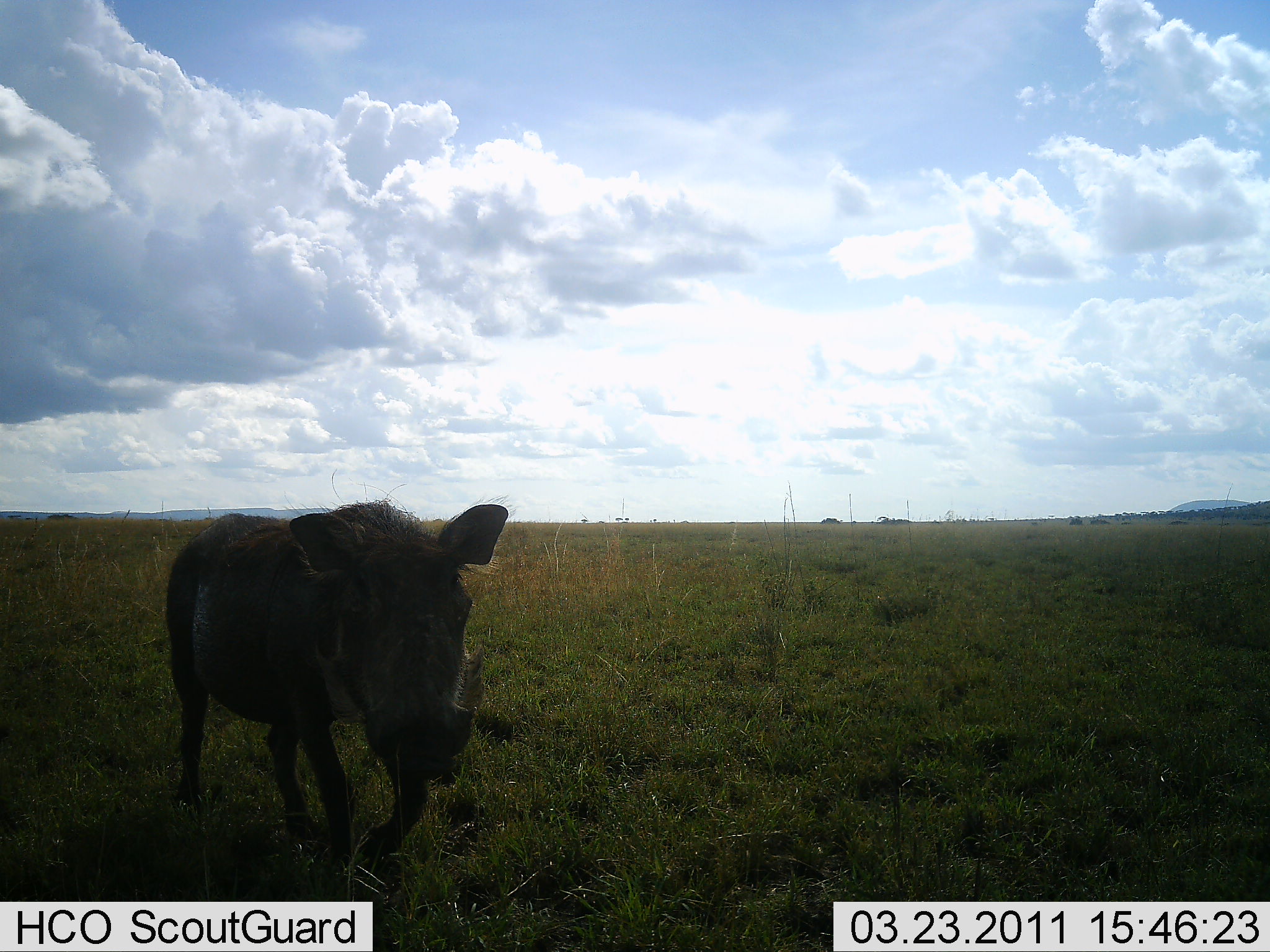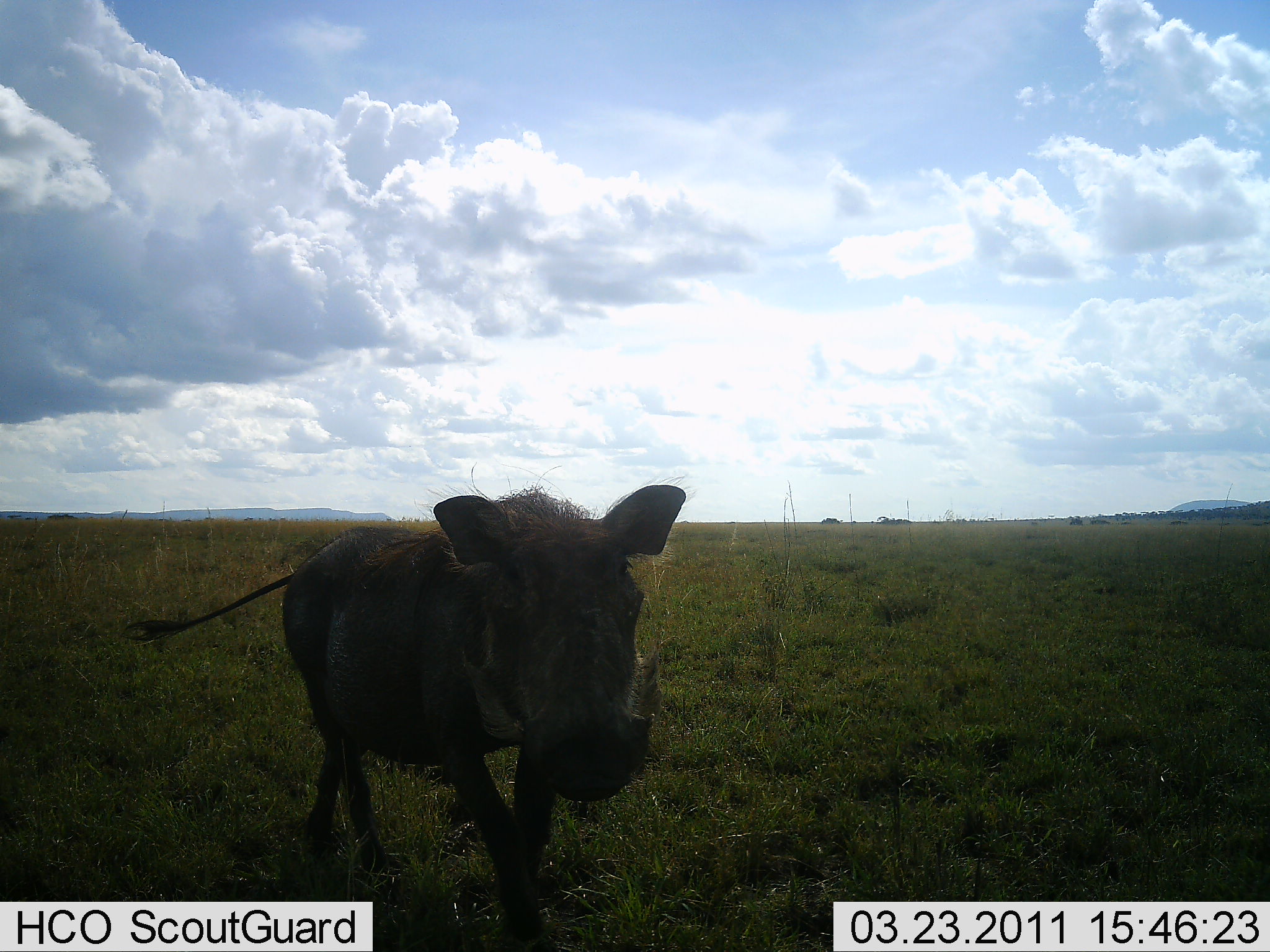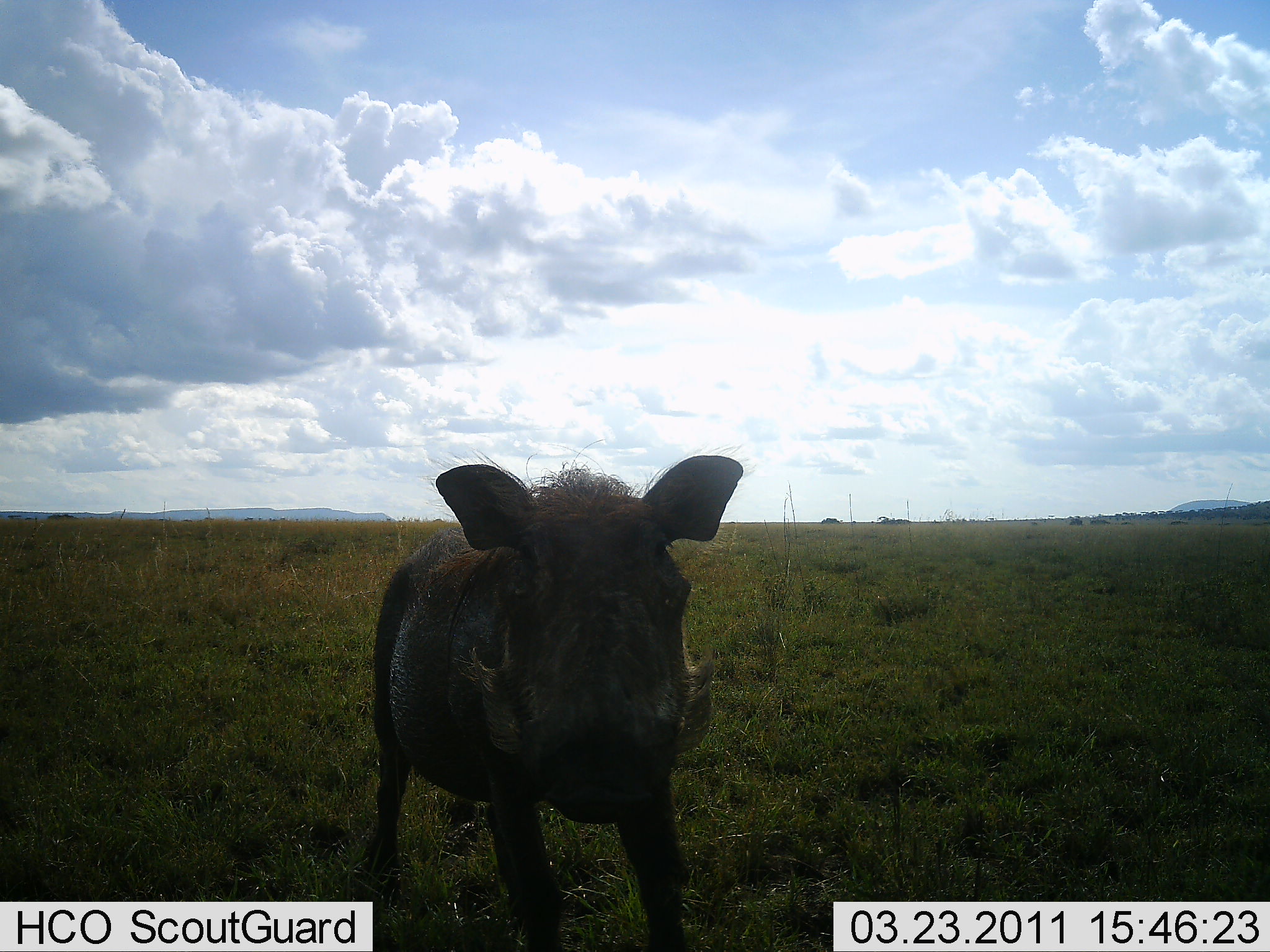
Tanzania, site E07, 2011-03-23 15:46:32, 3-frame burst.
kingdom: Animalia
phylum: Chordata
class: Mammalia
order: Artiodactyla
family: Suidae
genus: Phacochoerus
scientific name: Phacochoerus africanus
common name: warthog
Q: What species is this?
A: Warthog (Phacochoerus africanus).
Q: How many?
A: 1.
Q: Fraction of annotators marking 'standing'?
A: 40%.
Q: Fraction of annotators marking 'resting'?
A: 0%.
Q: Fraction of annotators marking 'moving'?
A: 60%.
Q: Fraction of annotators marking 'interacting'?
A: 10%.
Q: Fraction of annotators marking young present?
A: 0%.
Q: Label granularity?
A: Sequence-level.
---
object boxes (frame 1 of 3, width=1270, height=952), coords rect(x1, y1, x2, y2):
animal: rect(163, 501, 509, 878)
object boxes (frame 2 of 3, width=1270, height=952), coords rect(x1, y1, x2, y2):
animal: rect(115, 485, 686, 952)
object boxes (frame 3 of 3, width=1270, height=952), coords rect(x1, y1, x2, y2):
animal: rect(356, 453, 745, 952)